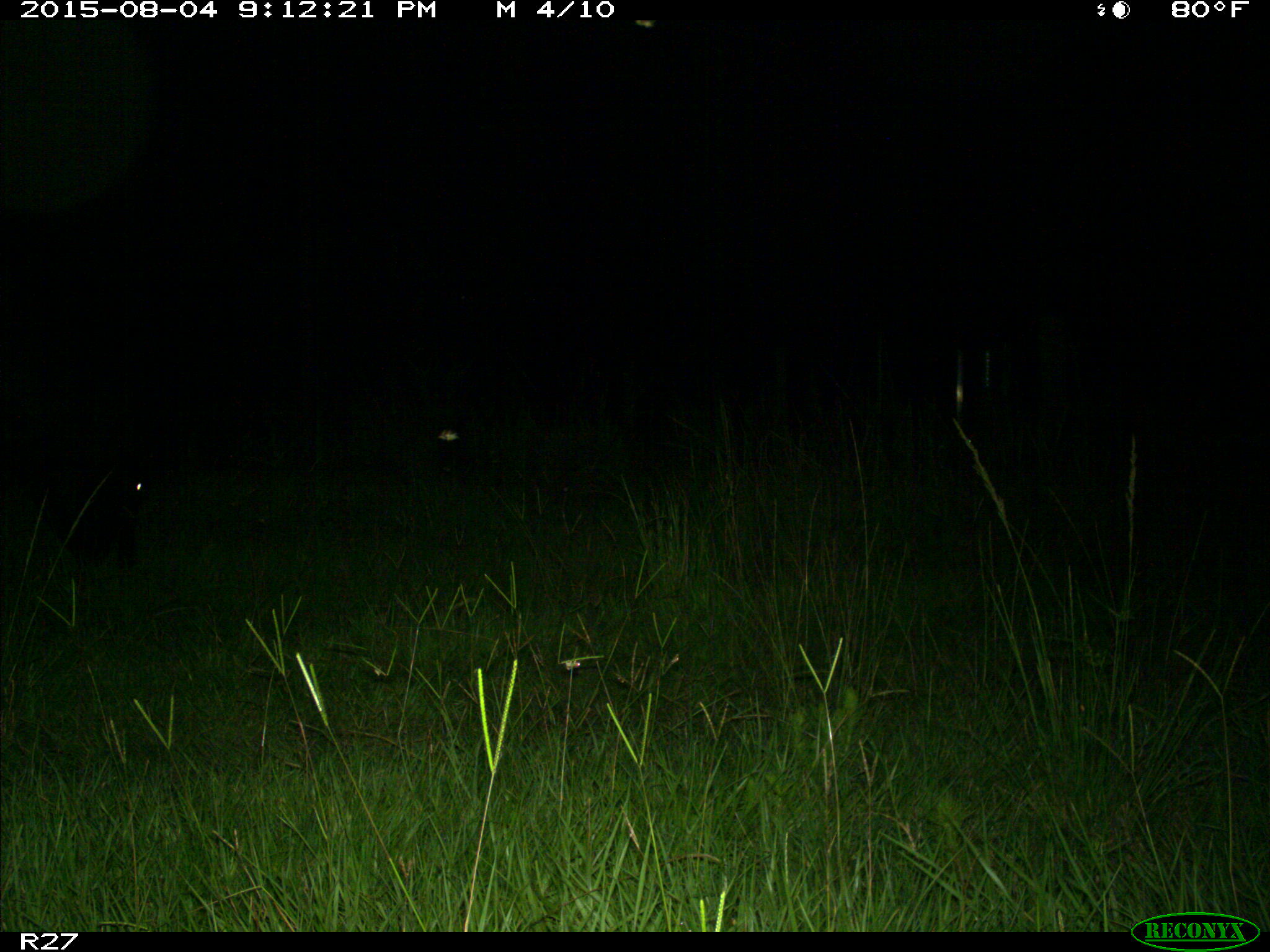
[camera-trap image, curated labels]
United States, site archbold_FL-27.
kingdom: Animalia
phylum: Chordata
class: Mammalia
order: Artiodactyla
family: Bovidae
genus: Bos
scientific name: Bos taurus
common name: domestic cow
Bos taurus (domestic cow).